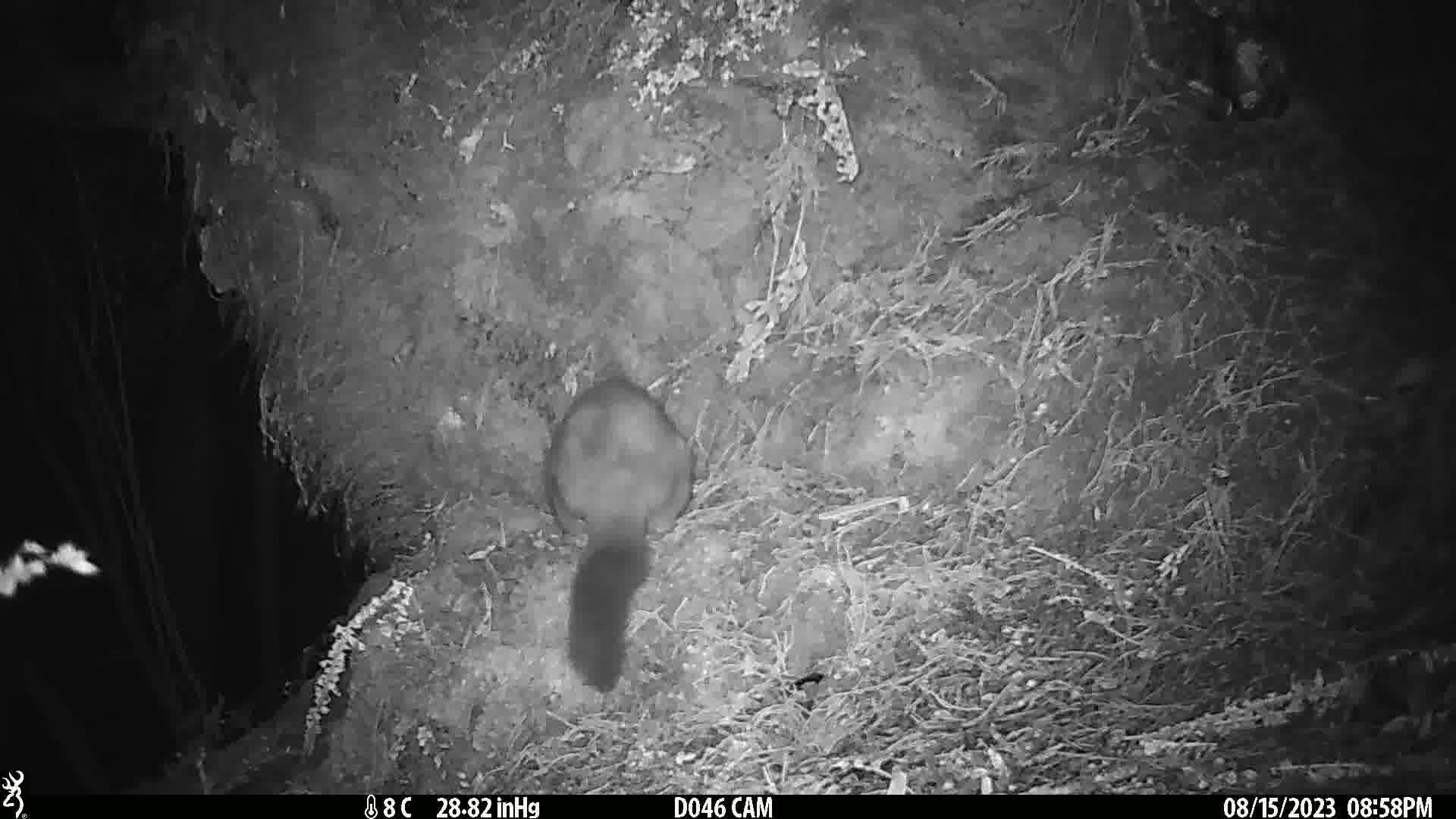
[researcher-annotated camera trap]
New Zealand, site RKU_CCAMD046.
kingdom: Animalia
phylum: Chordata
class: Mammalia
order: Diprotodontia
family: Phalangeridae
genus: Trichosurus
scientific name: Trichosurus vulpecula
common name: common brushtail possum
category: possum